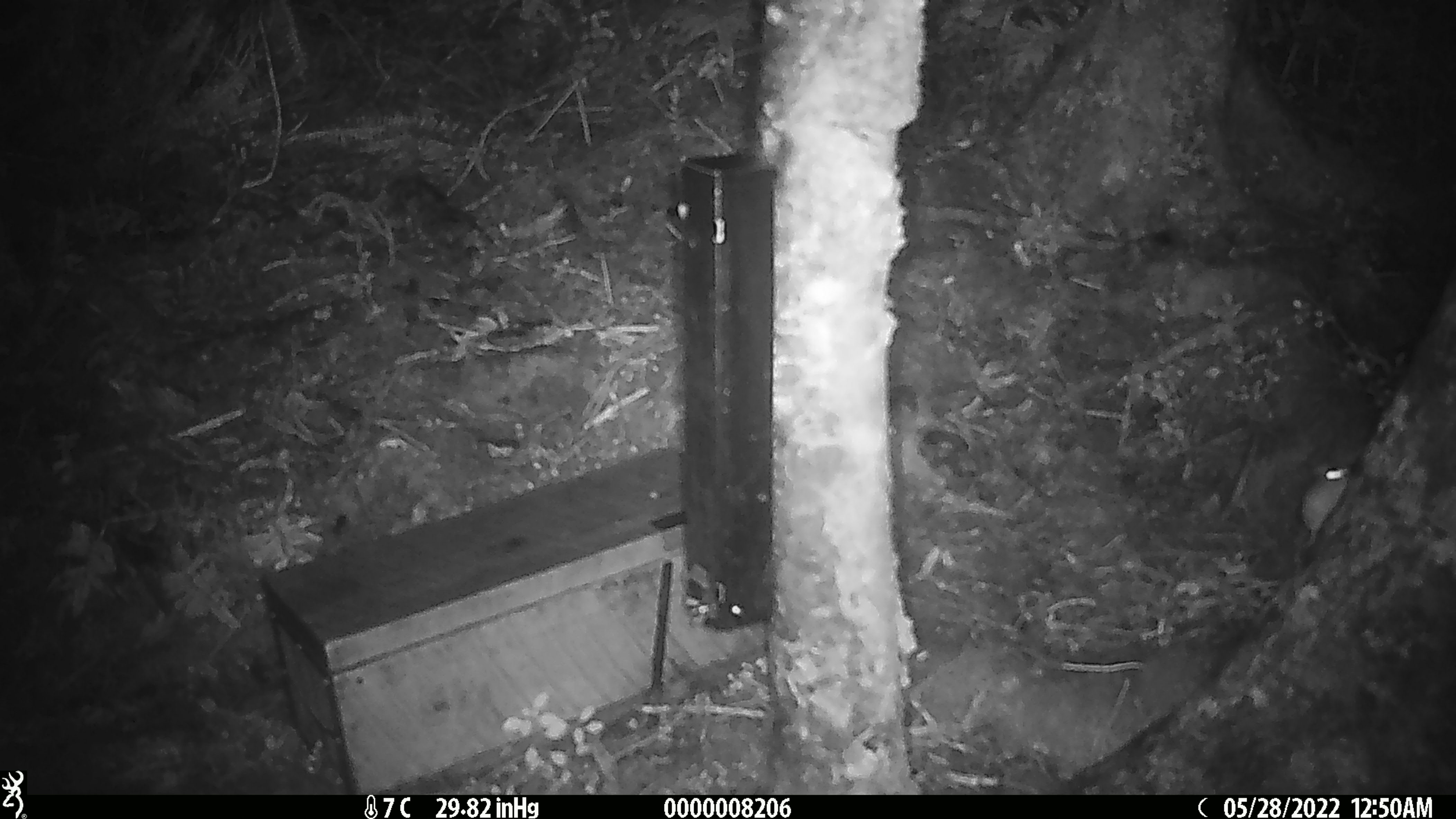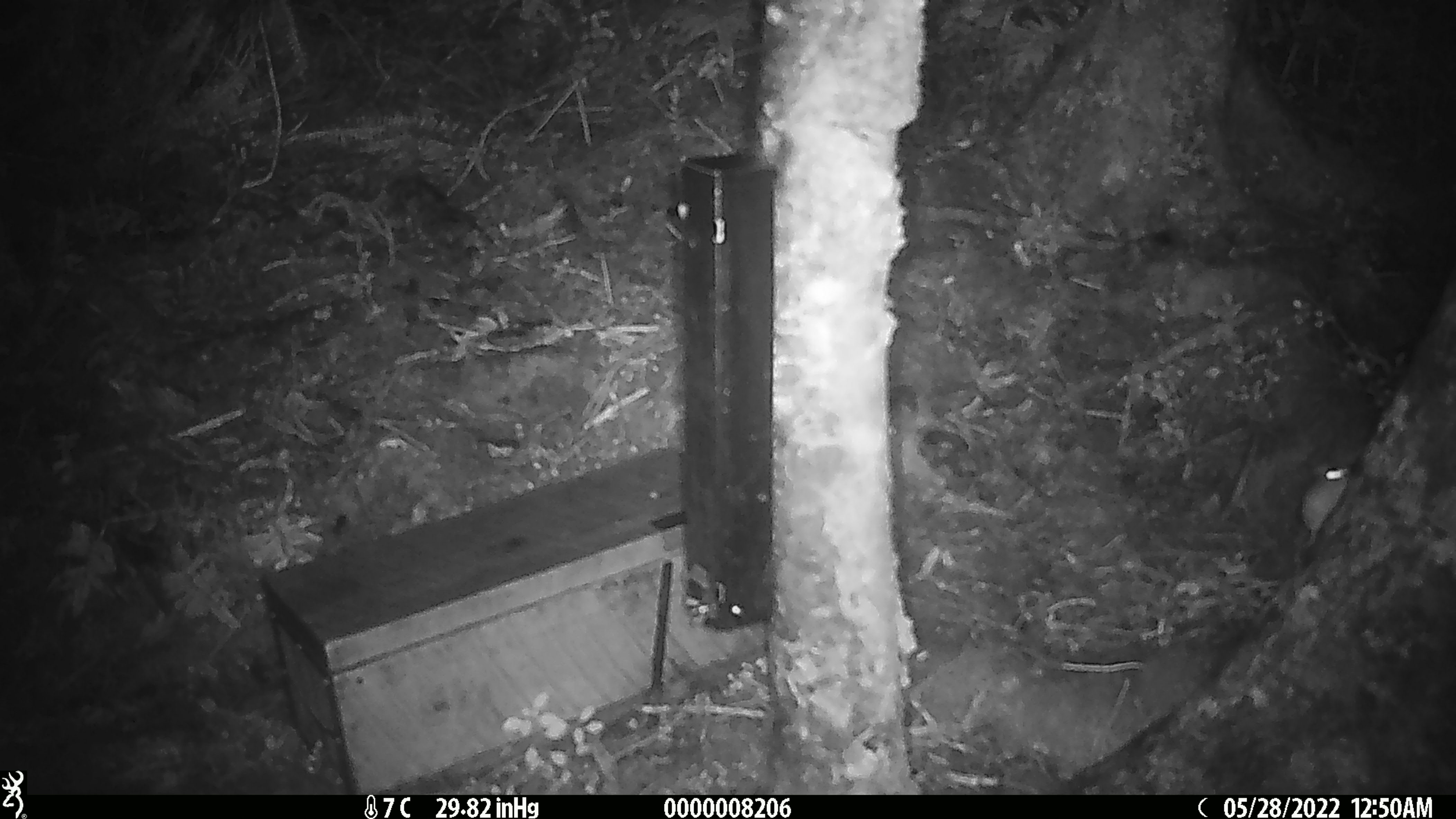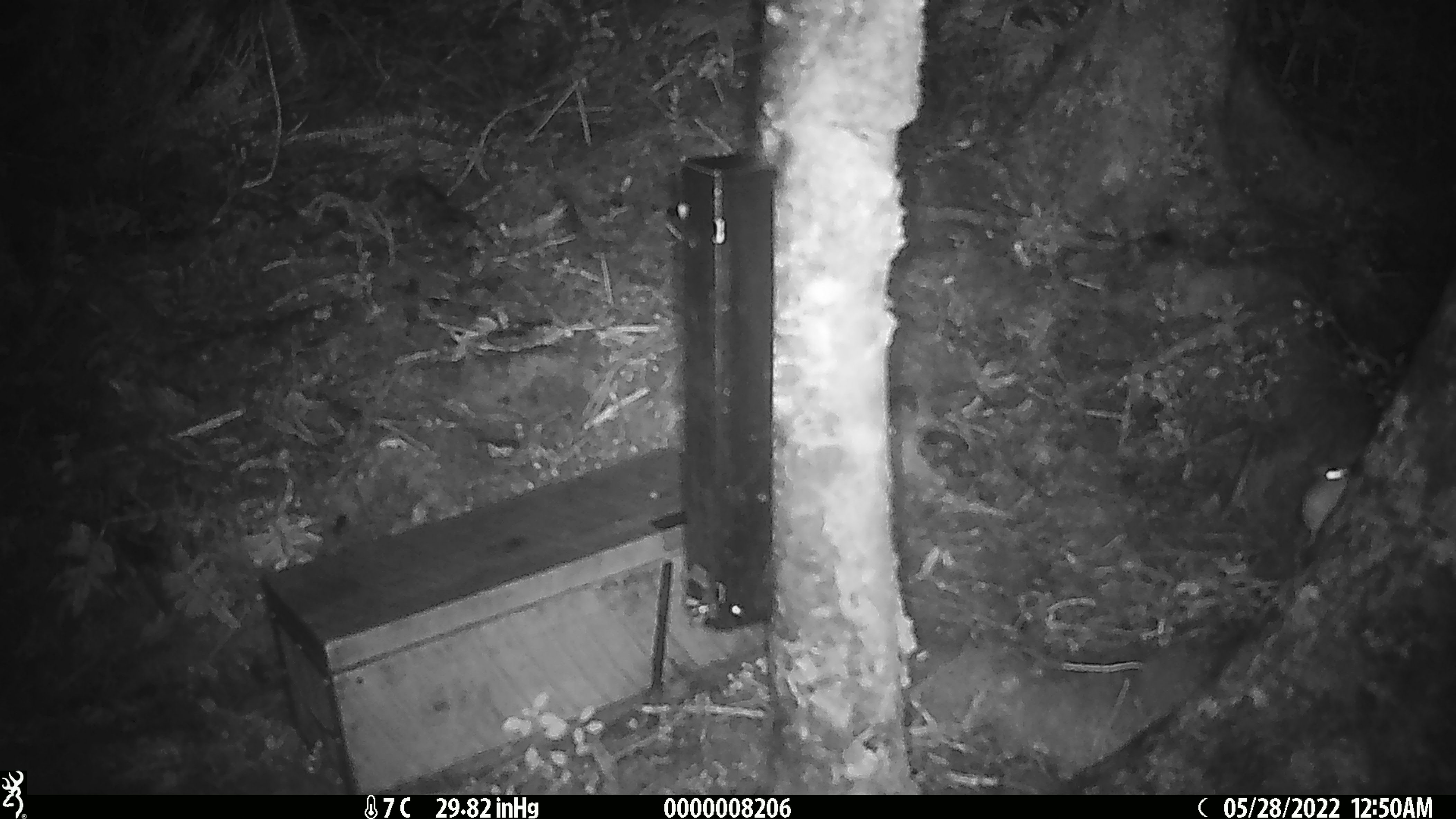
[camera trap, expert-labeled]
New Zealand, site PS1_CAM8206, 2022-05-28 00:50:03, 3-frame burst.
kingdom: Animalia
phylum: Chordata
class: Mammalia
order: Rodentia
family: Muridae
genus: Mus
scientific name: Mus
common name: mouse